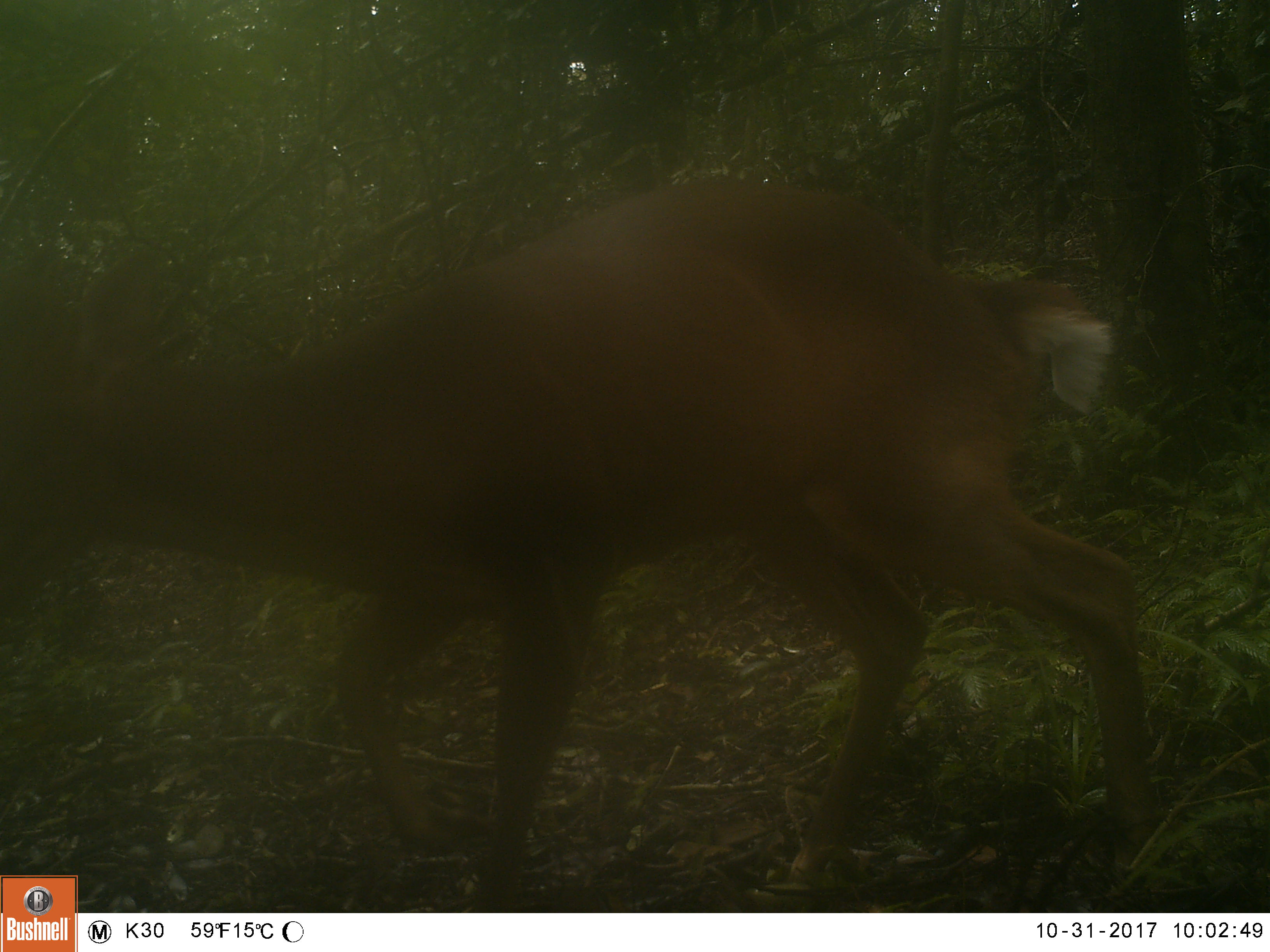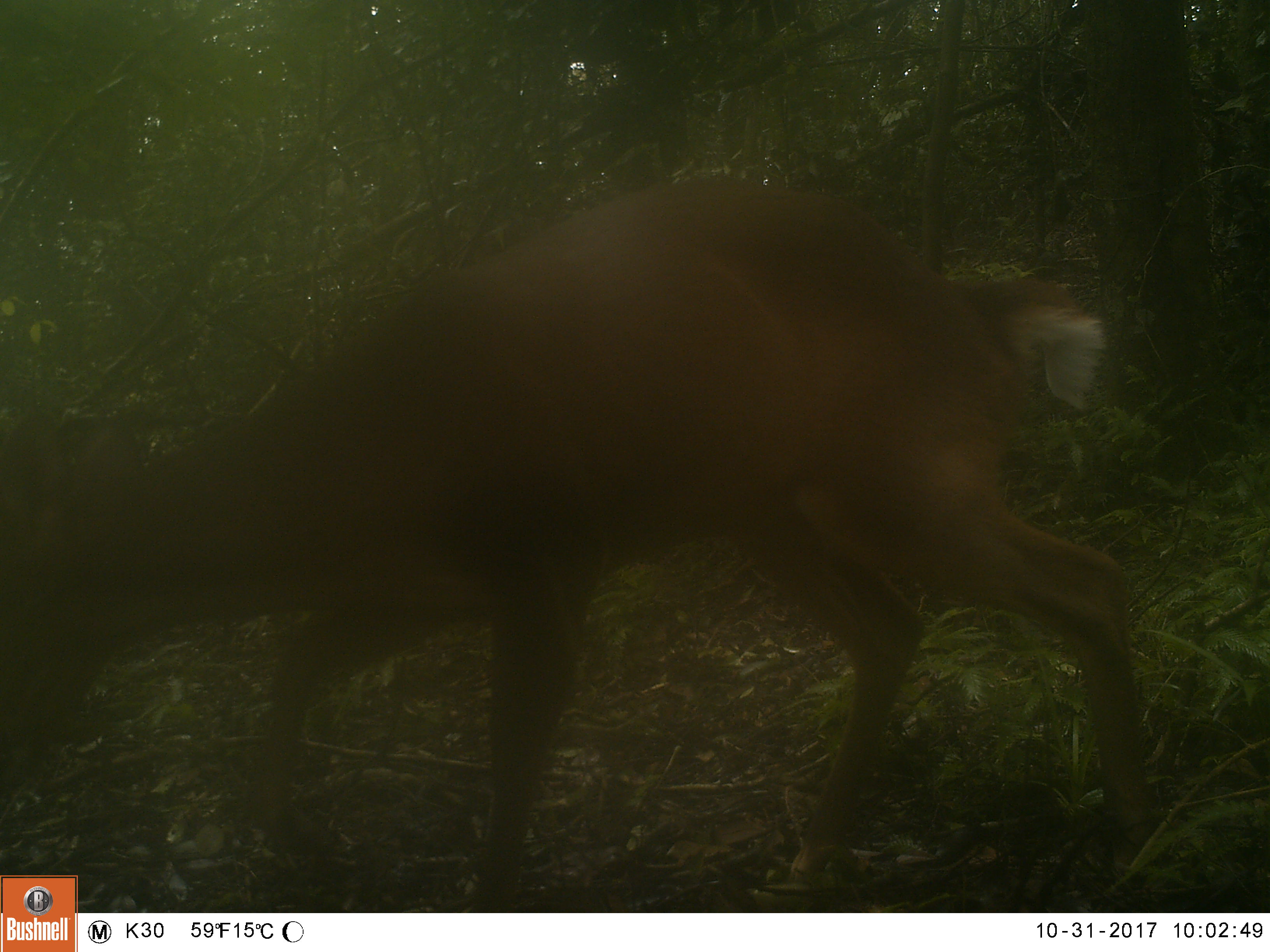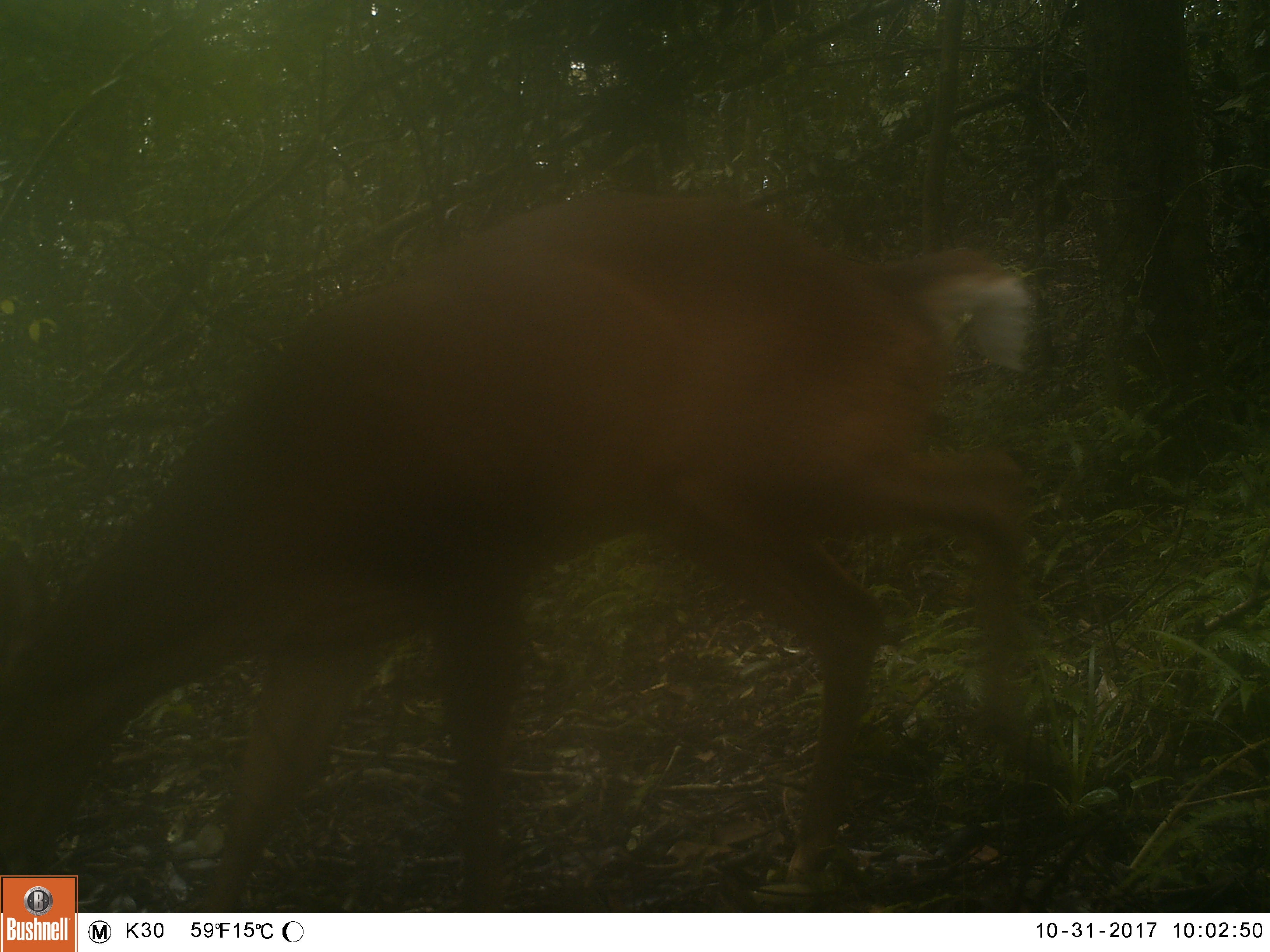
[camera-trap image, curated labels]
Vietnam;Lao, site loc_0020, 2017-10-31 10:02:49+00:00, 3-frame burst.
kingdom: Animalia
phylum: Chordata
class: Mammalia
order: Artiodactyla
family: Cervidae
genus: Muntiacus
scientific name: Muntiacus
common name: muntjacs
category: unidentified muntjac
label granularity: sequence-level